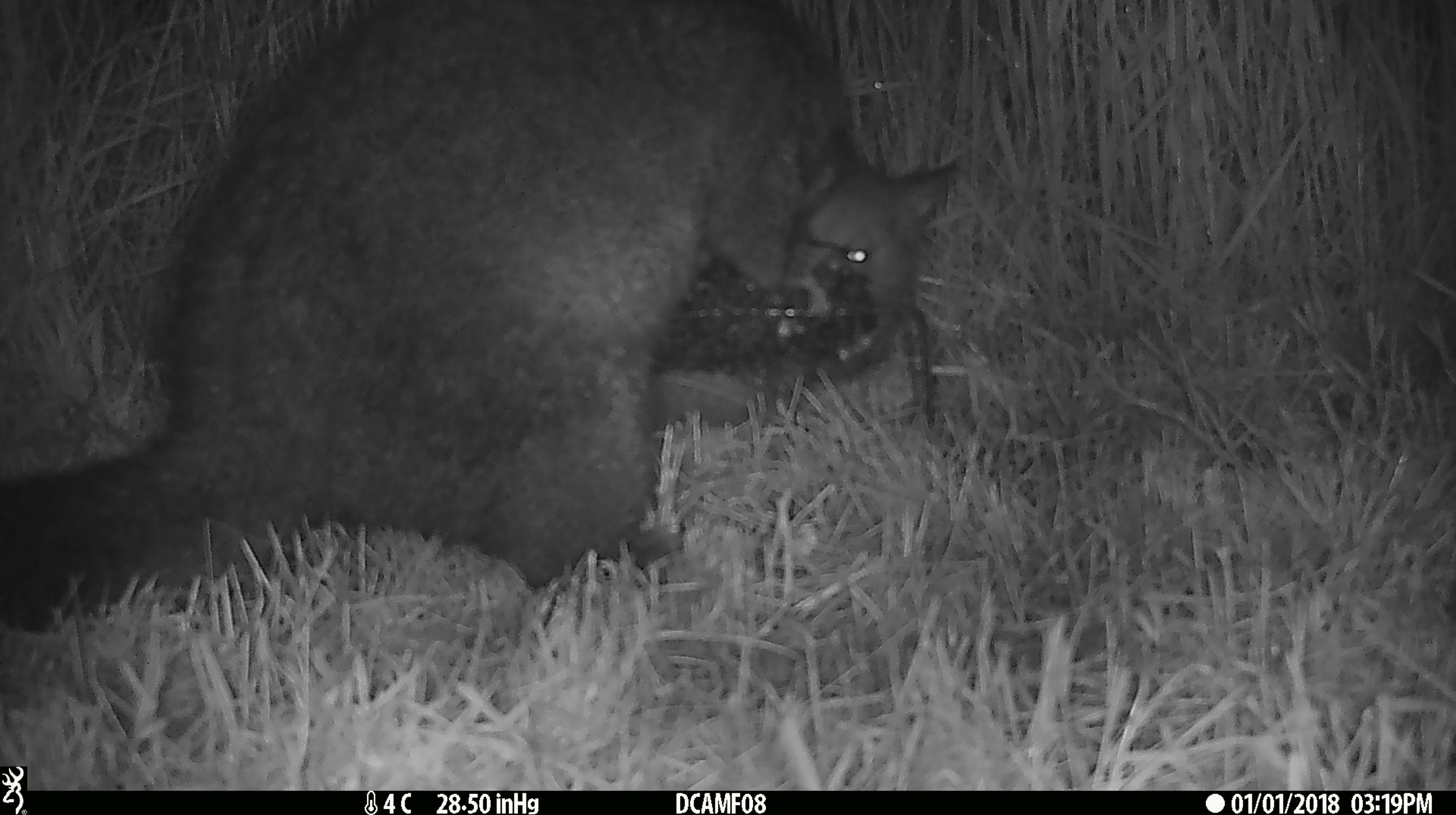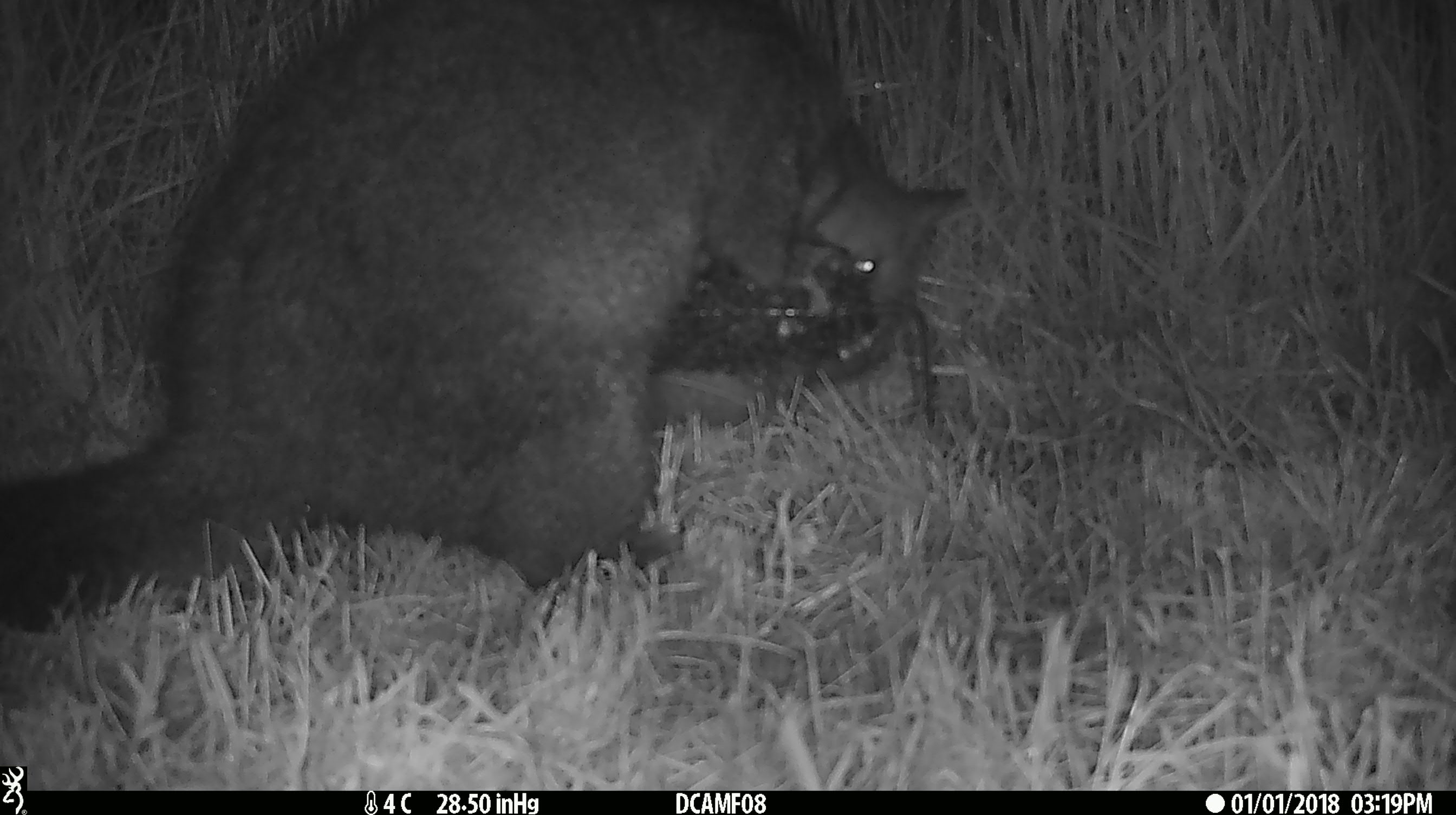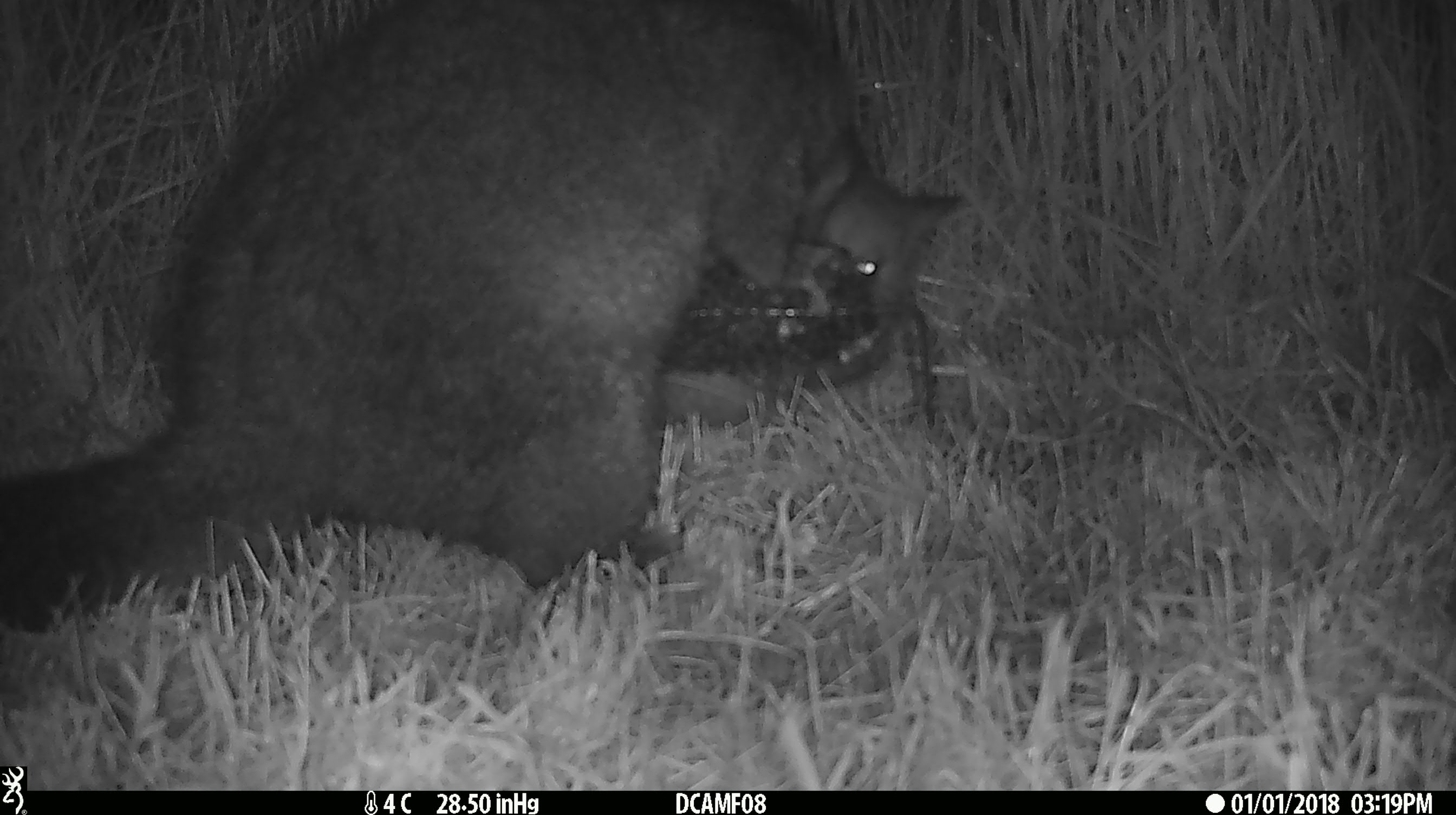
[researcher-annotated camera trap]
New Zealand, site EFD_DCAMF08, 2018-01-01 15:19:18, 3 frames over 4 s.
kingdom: Animalia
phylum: Chordata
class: Mammalia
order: Diprotodontia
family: Phalangeridae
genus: Trichosurus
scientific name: Trichosurus vulpecula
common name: common brushtail possum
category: possum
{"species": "possum (common brushtail possum) (Trichosurus vulpecula)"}